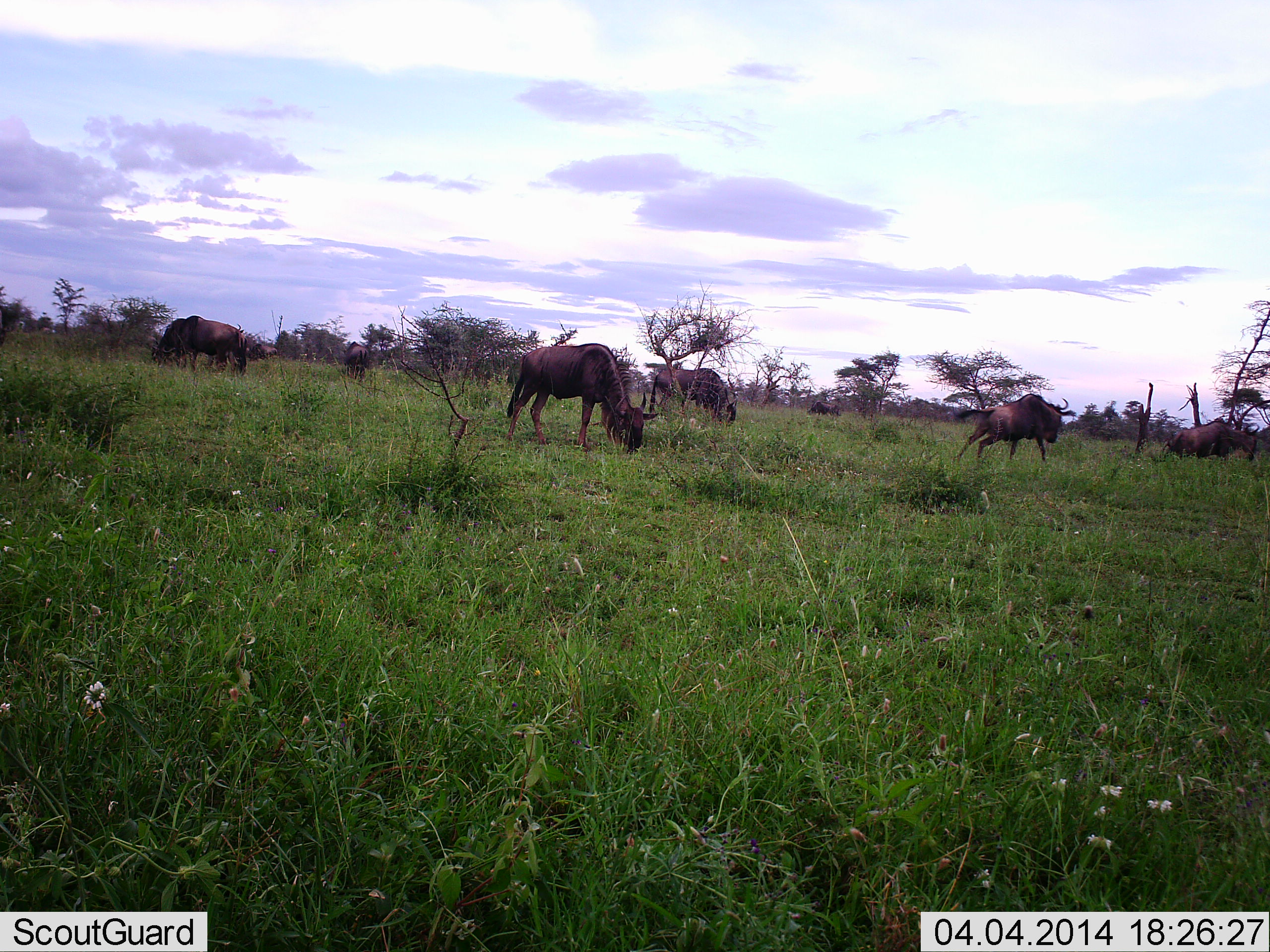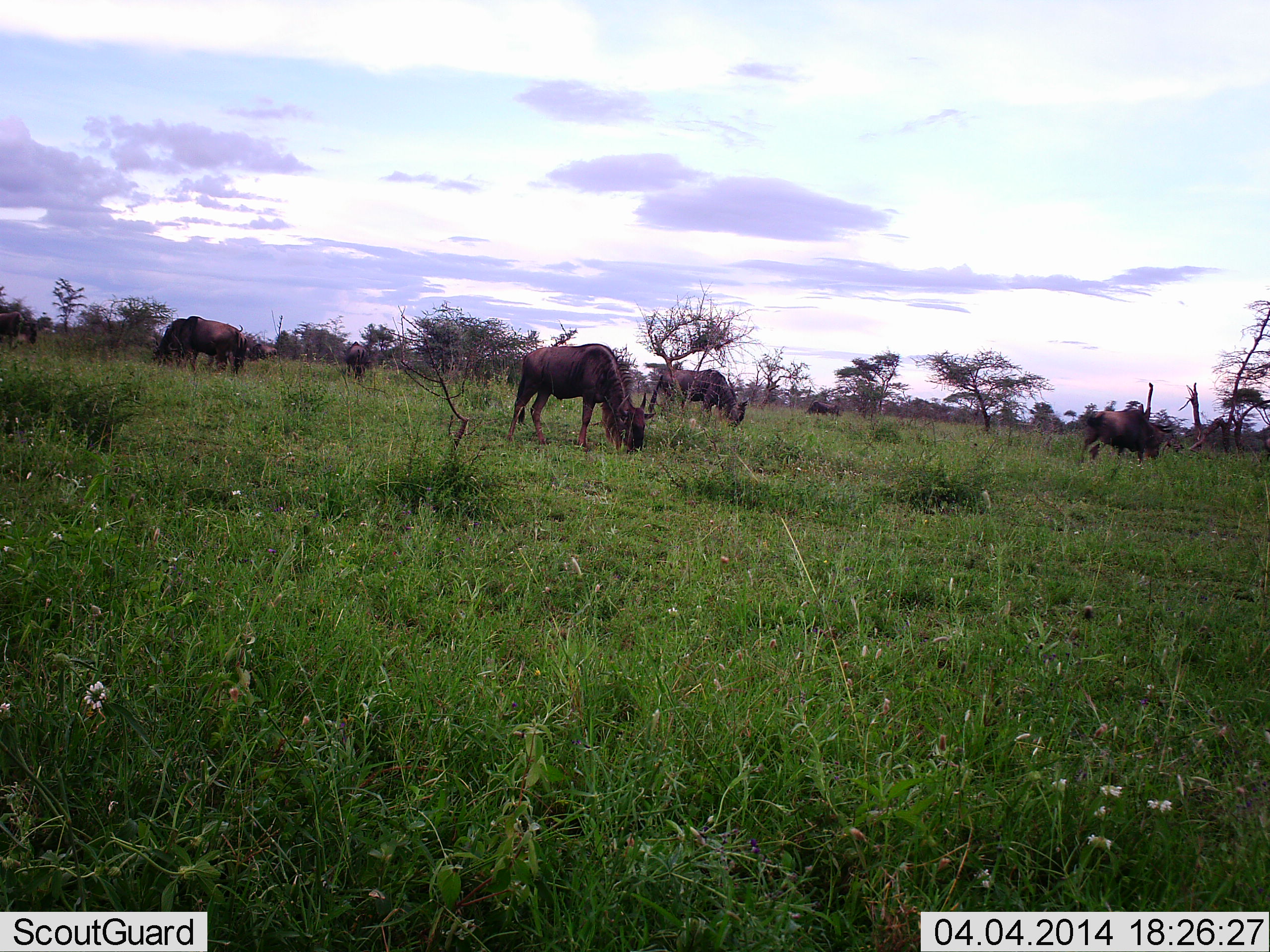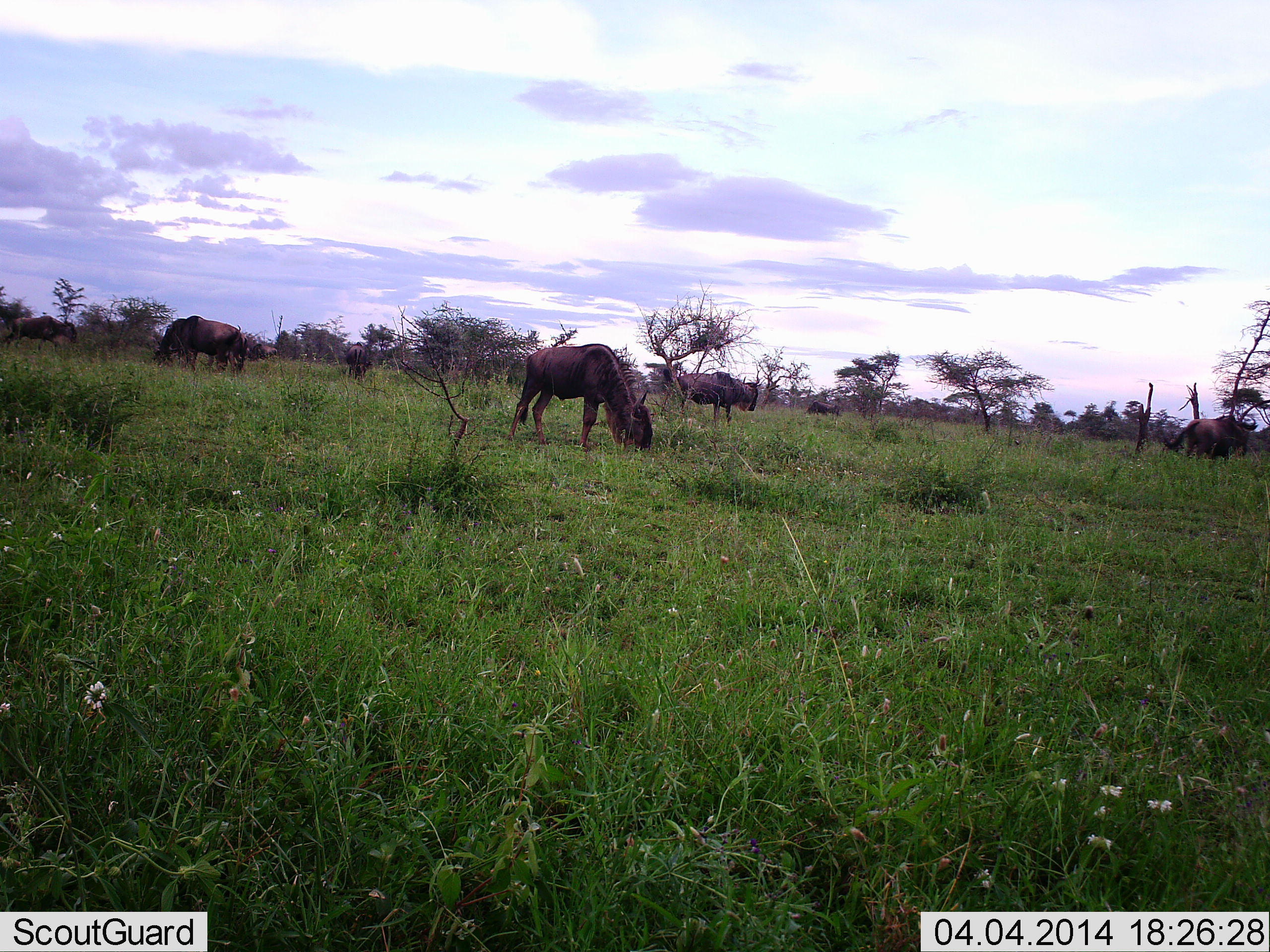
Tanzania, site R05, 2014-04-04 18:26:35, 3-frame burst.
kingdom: Animalia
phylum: Chordata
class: Mammalia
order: Artiodactyla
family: Bovidae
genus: Connochaetes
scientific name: Connochaetes taurinus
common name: blue wildebeest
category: wildebeest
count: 8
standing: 40%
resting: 20%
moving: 100%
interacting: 20%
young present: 0%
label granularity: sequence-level